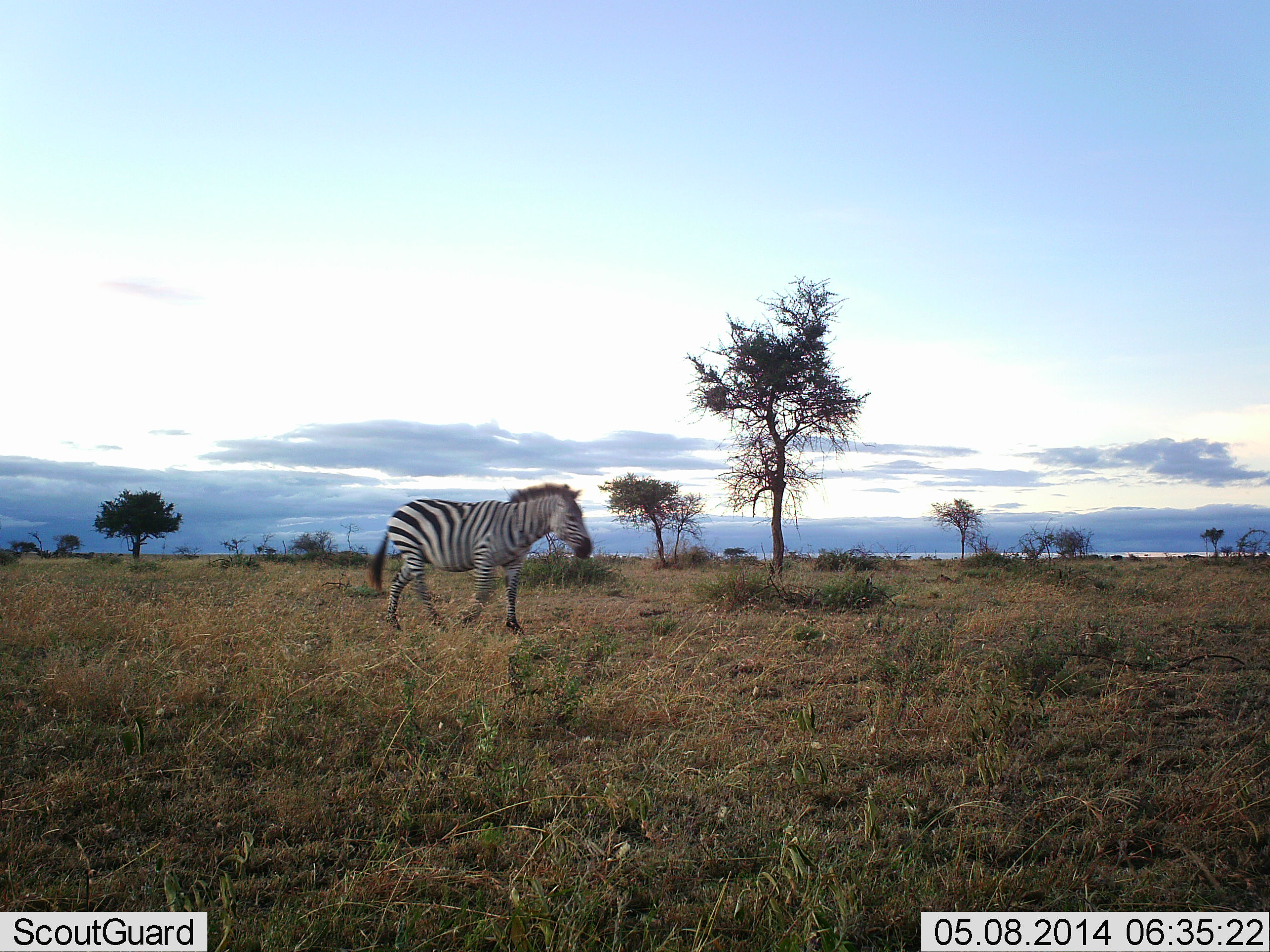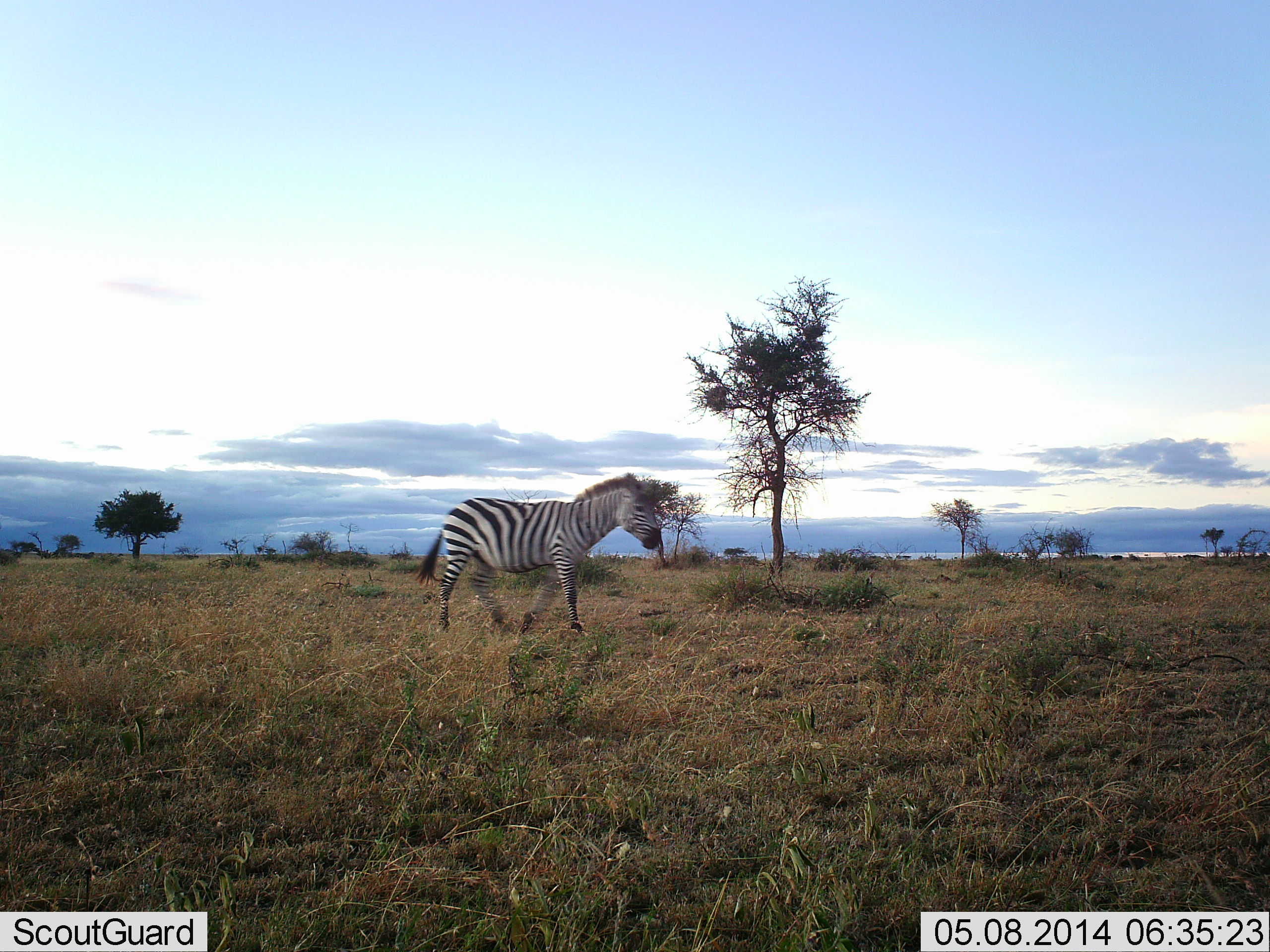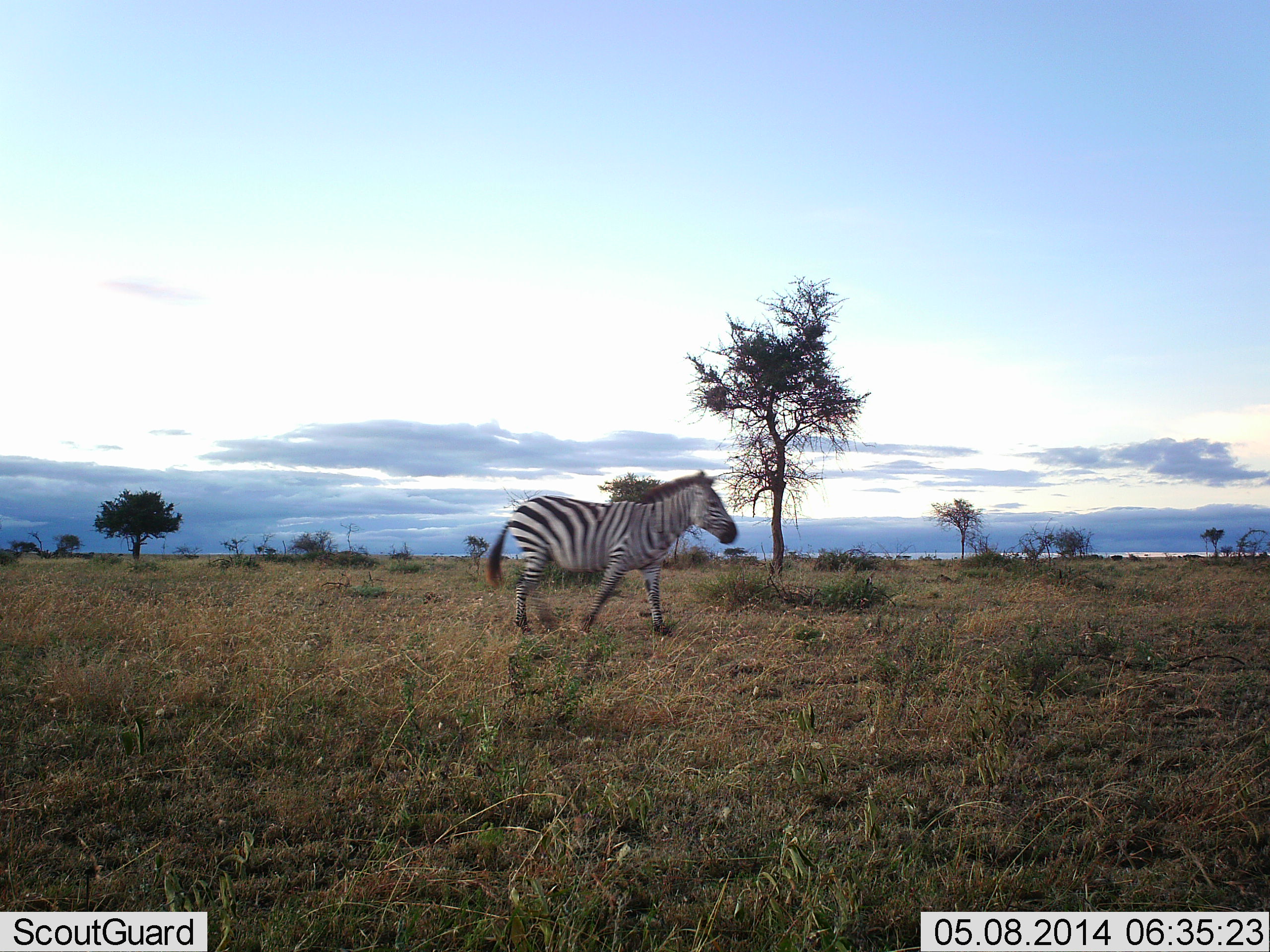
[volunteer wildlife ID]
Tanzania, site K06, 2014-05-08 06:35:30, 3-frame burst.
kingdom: Animalia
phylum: Chordata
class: Mammalia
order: Perissodactyla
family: Equidae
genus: Equus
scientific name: Equus quagga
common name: plains zebra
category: zebra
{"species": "zebra (plains zebra) (Equus quagga)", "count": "1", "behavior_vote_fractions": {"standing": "10%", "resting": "0%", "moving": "90%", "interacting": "0%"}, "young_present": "0%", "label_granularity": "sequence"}